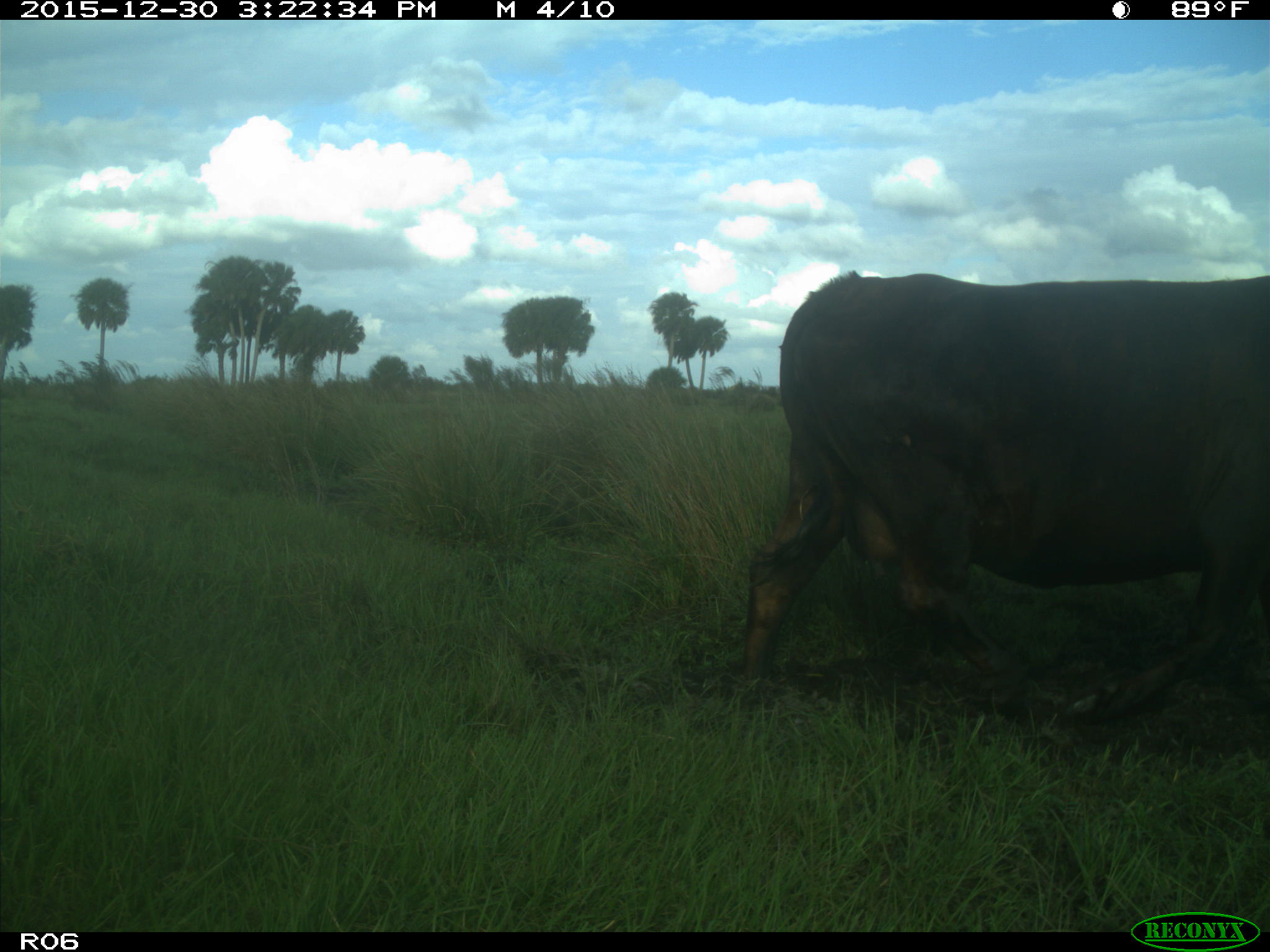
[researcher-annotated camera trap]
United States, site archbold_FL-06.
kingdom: Animalia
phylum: Chordata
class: Mammalia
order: Artiodactyla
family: Bovidae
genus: Bos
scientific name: Bos taurus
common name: domestic cow